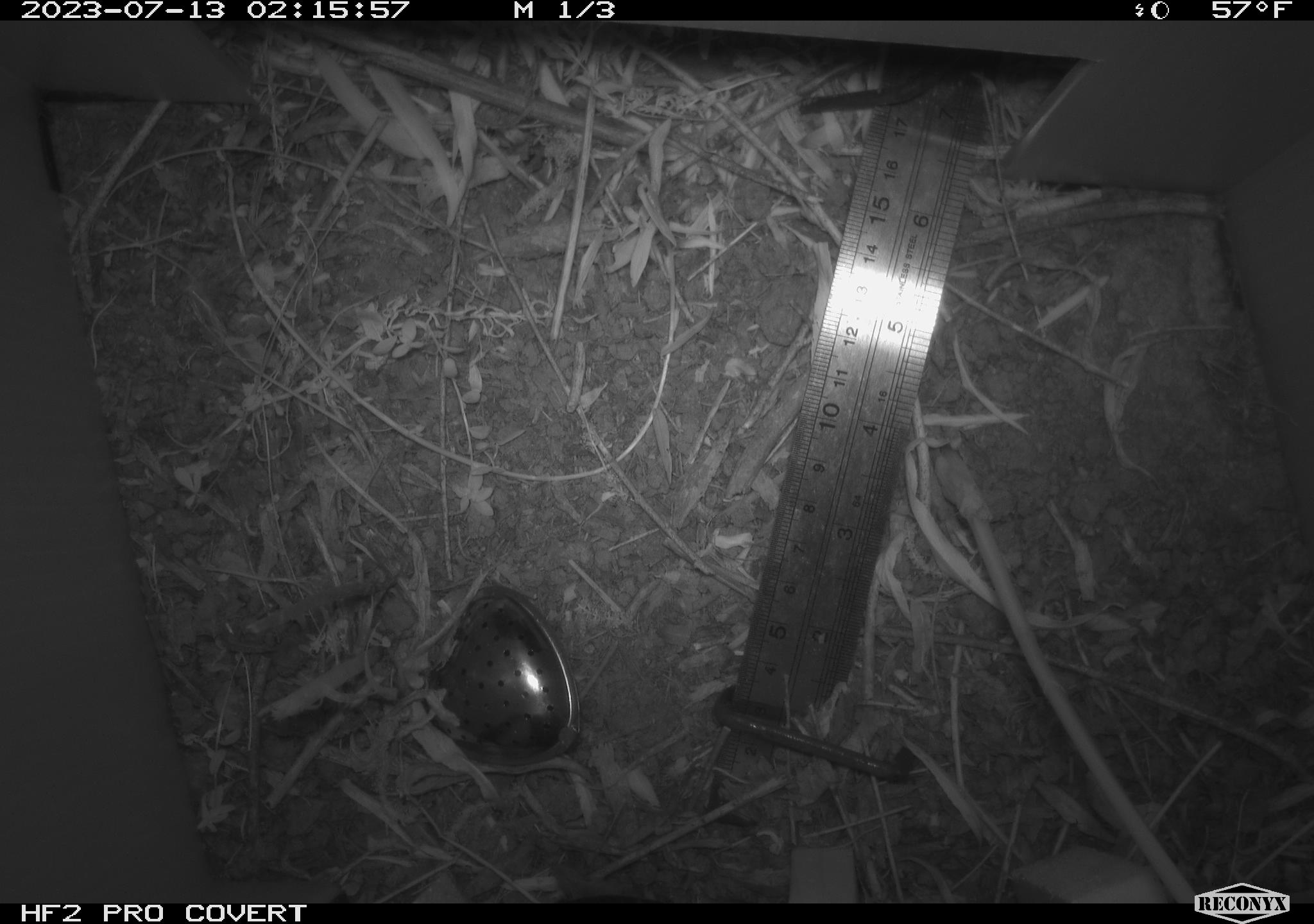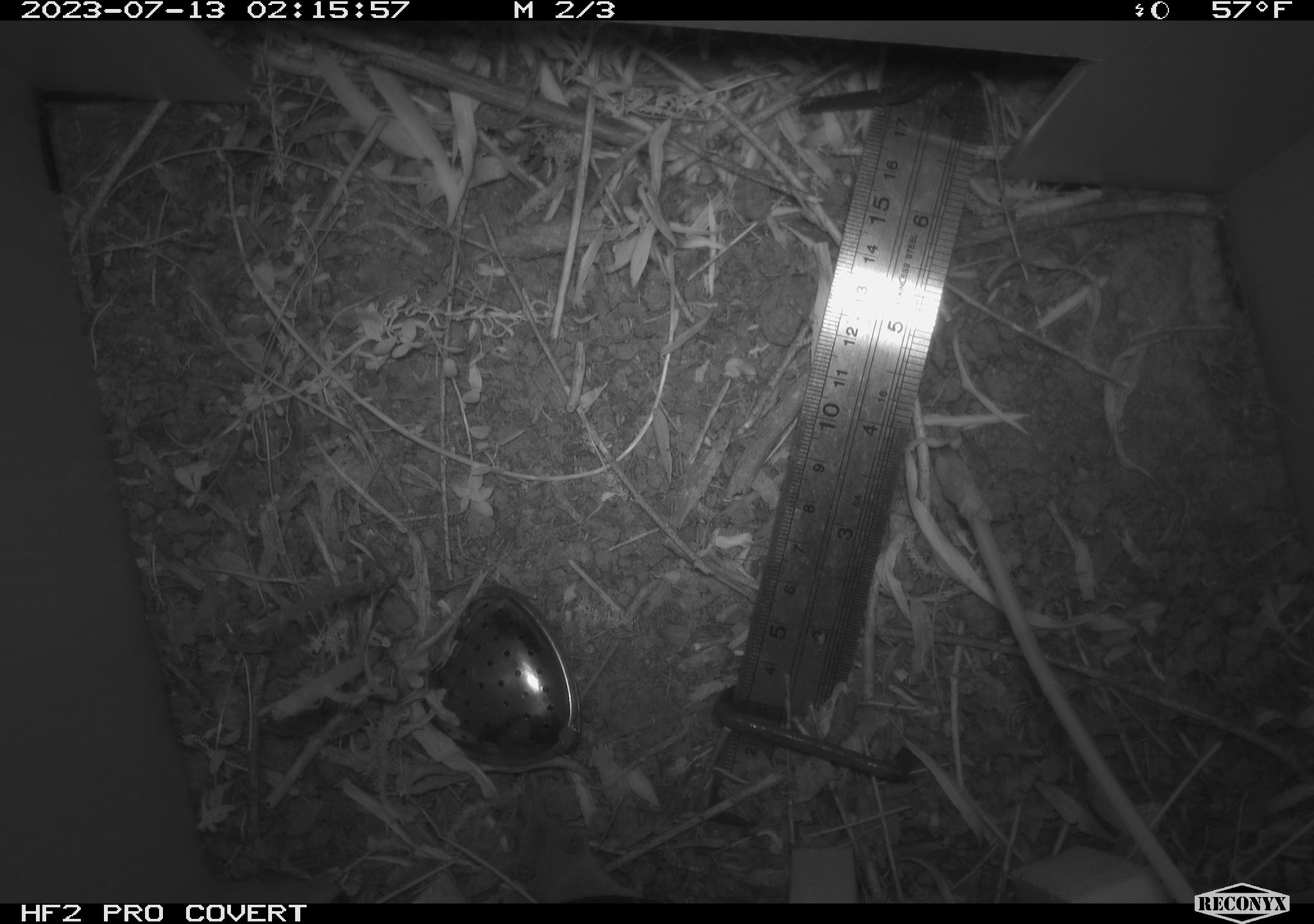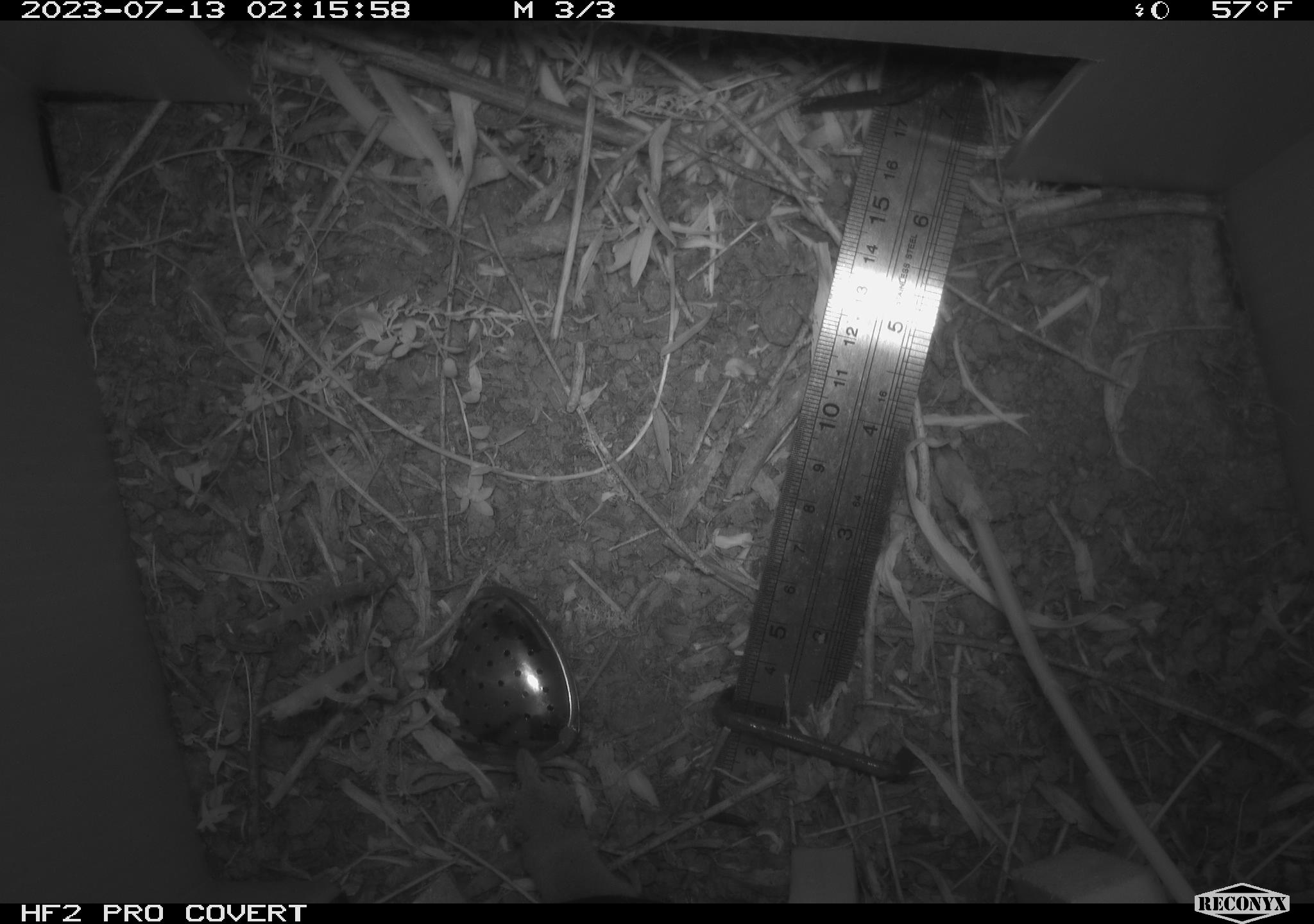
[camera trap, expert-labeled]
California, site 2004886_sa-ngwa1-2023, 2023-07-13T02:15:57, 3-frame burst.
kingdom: Animalia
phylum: Chordata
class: Mammalia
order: Eulipotyphla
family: Soricidae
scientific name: Soricidae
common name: shrews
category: soricidae family